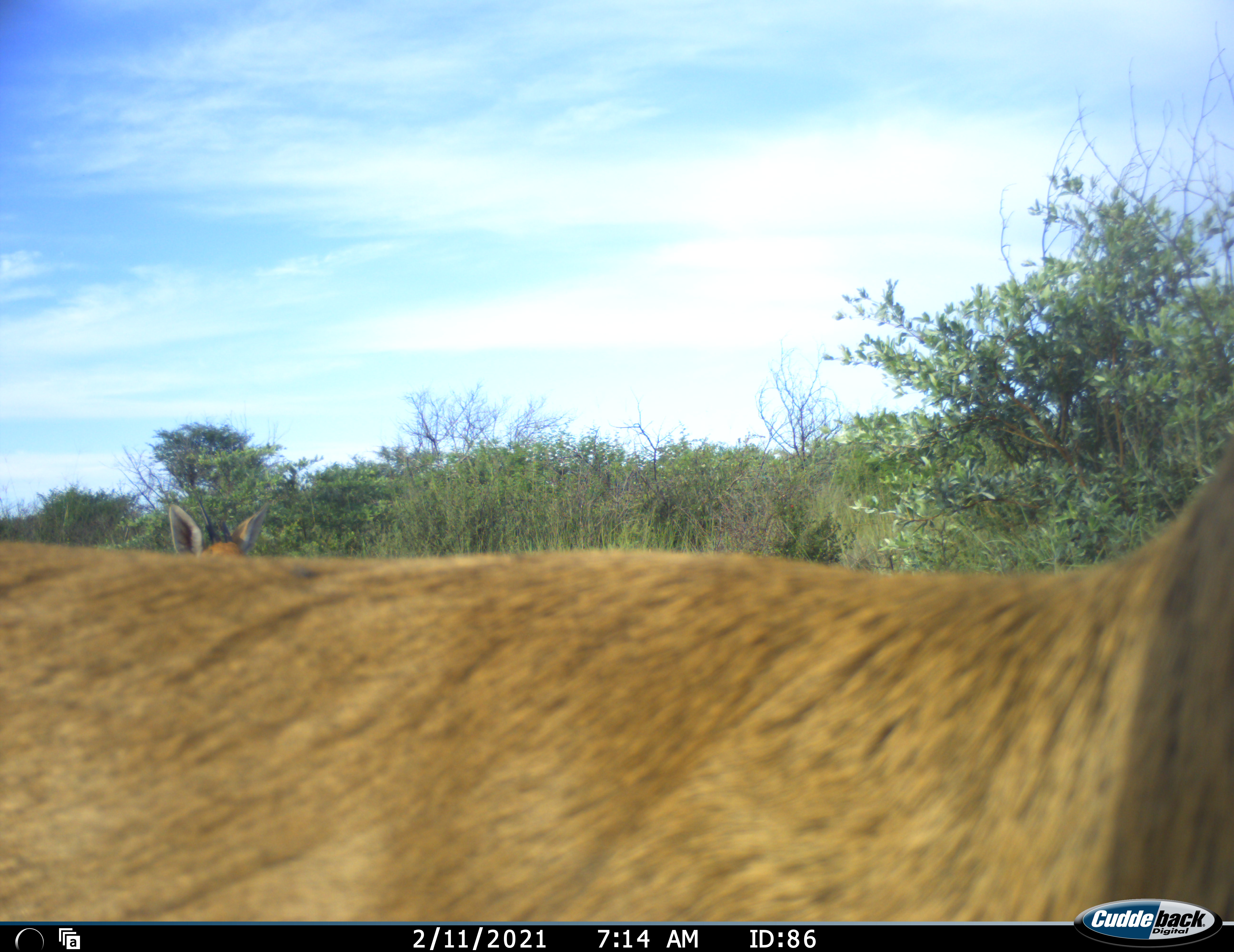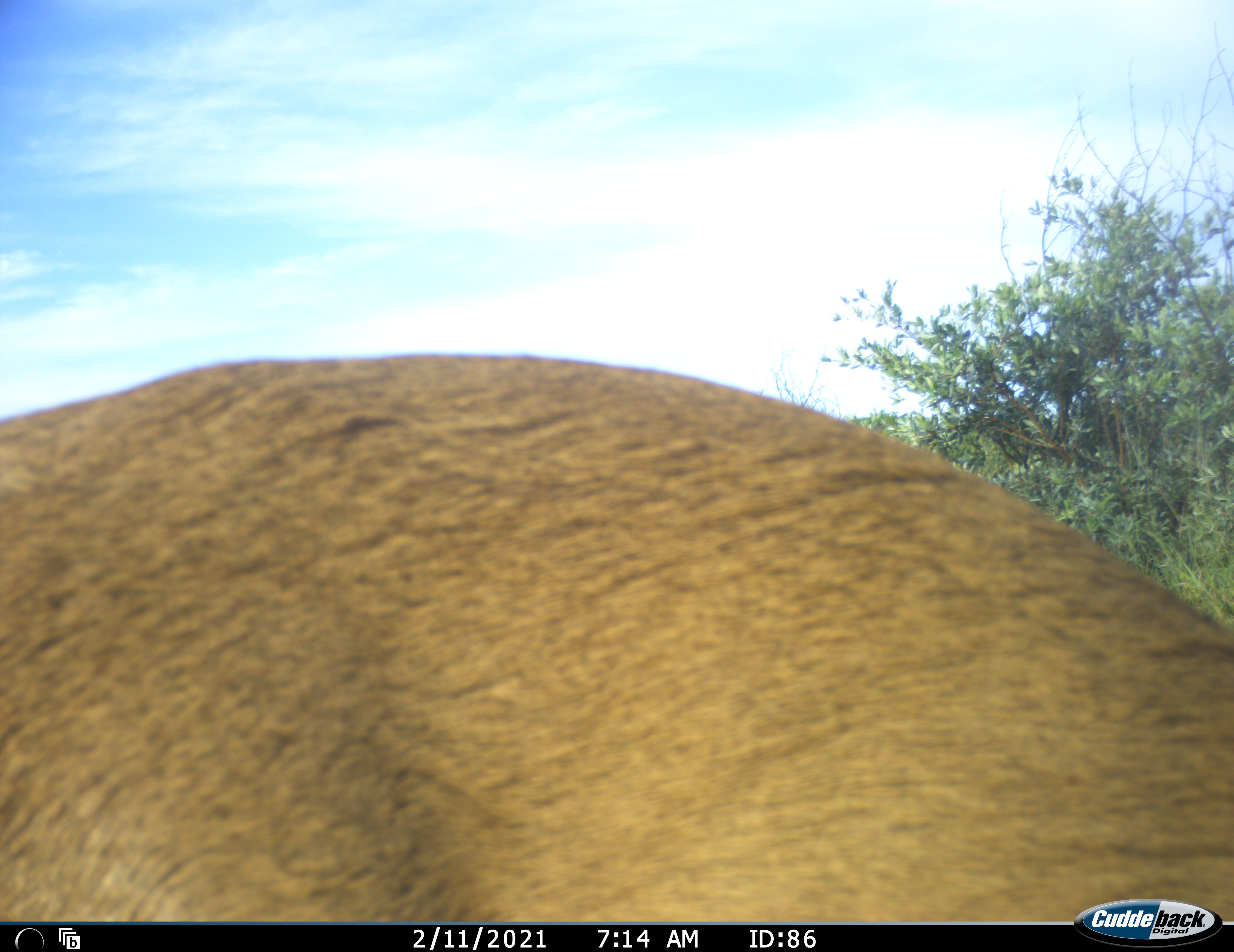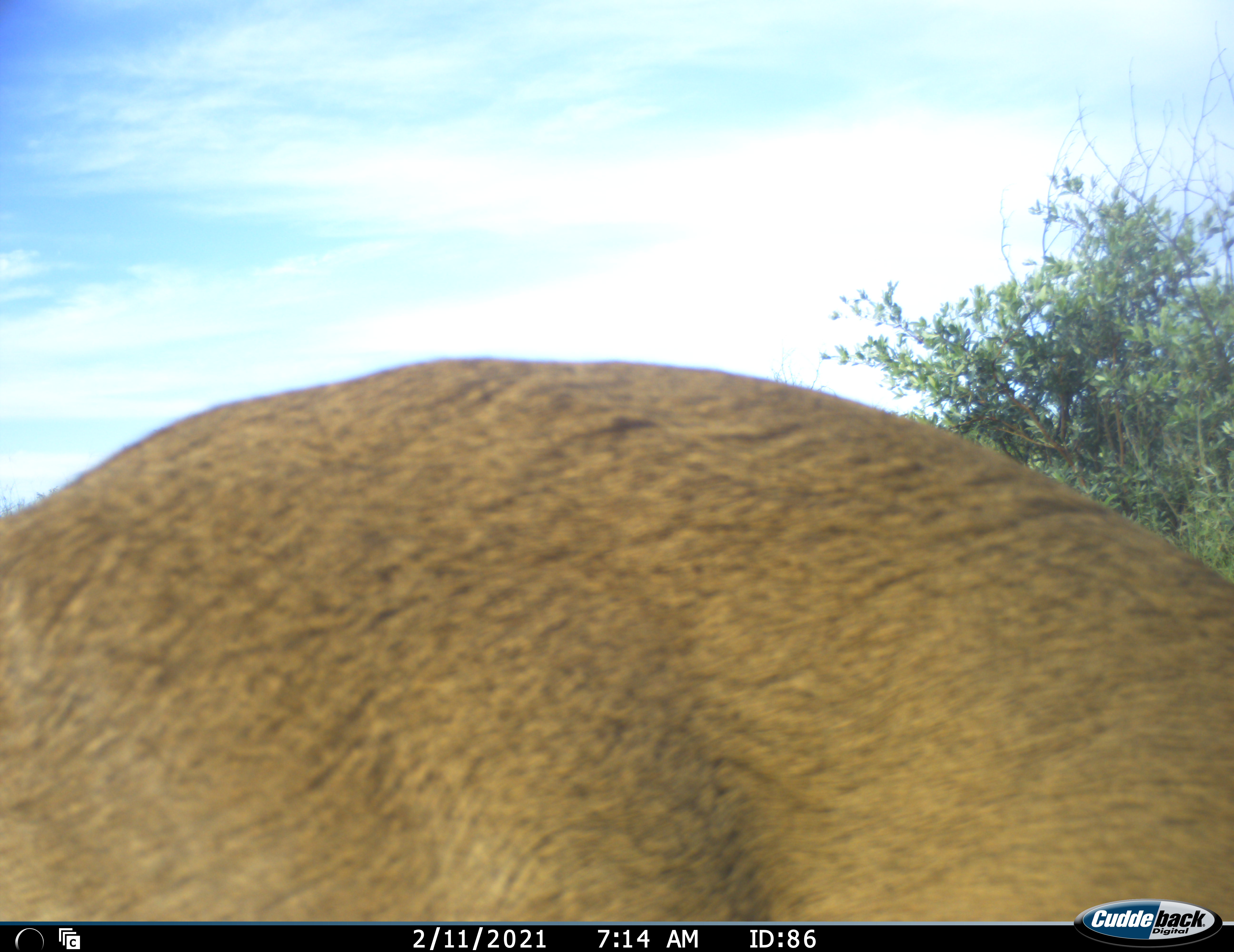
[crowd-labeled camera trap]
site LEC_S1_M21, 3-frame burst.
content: unidentified animal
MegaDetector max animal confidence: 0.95